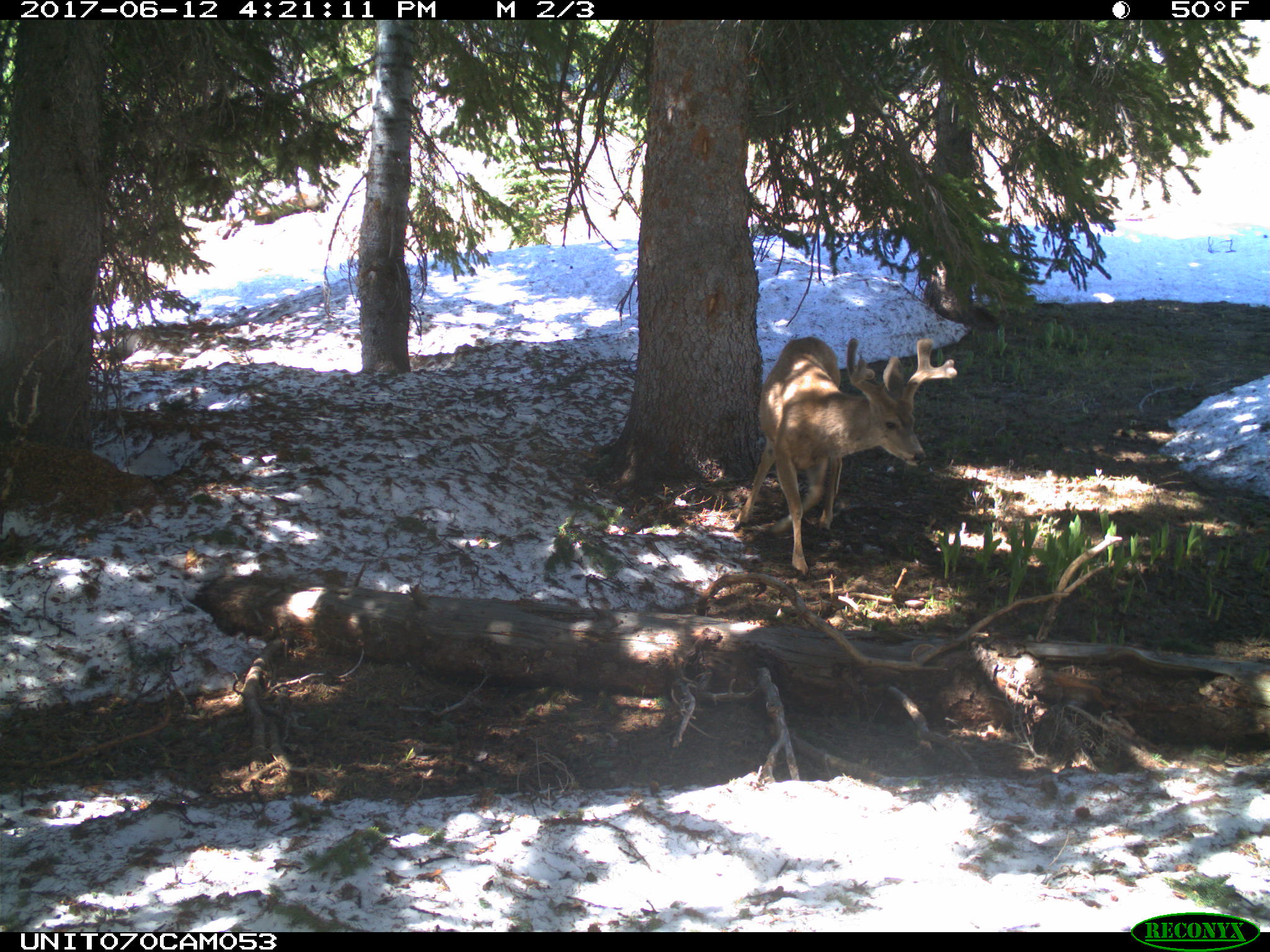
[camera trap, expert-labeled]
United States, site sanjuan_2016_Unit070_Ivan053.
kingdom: Animalia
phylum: Chordata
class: Mammalia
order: Artiodactyla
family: Cervidae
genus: Odocoileus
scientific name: Odocoileus hemionus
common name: mule deer